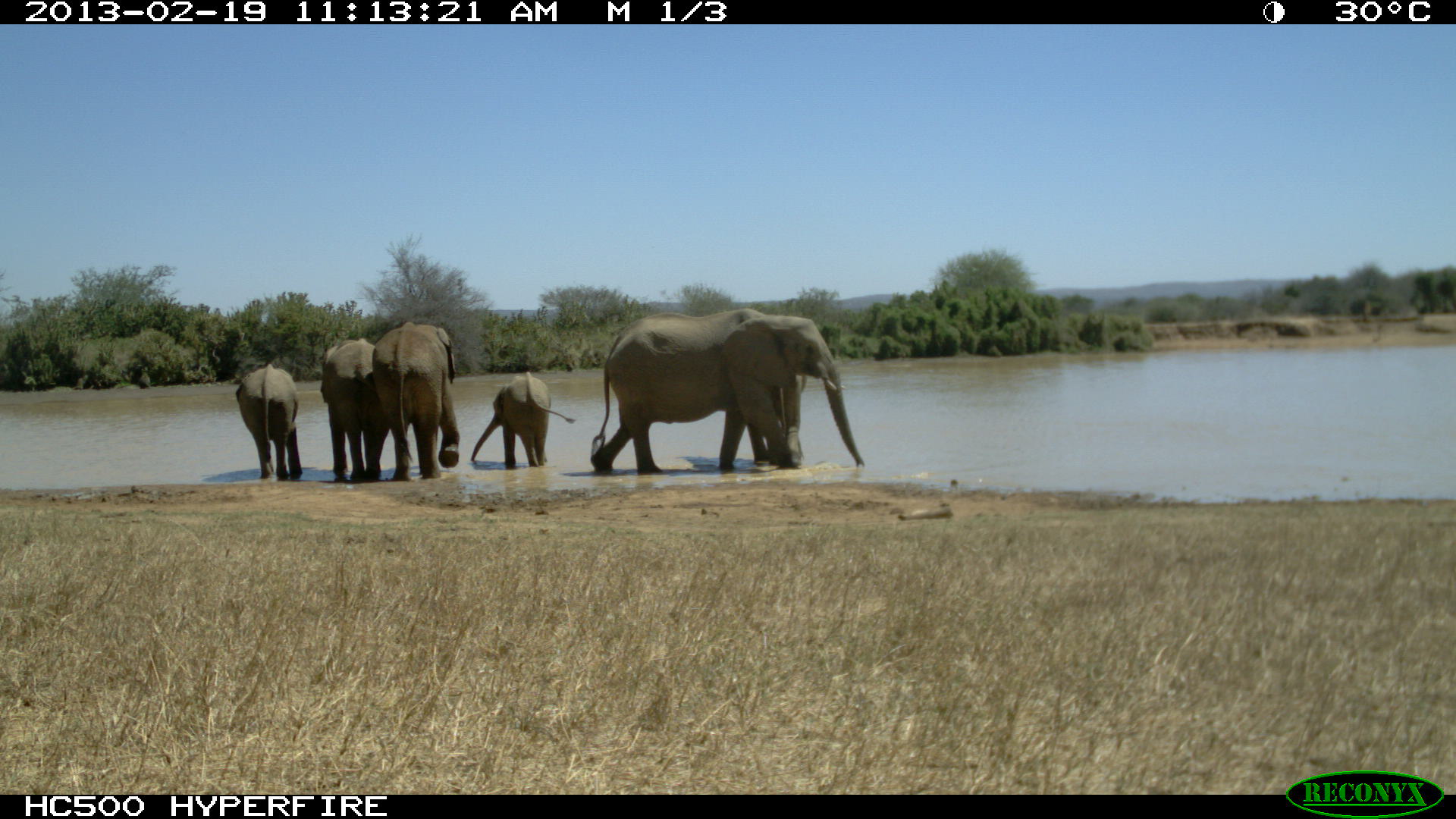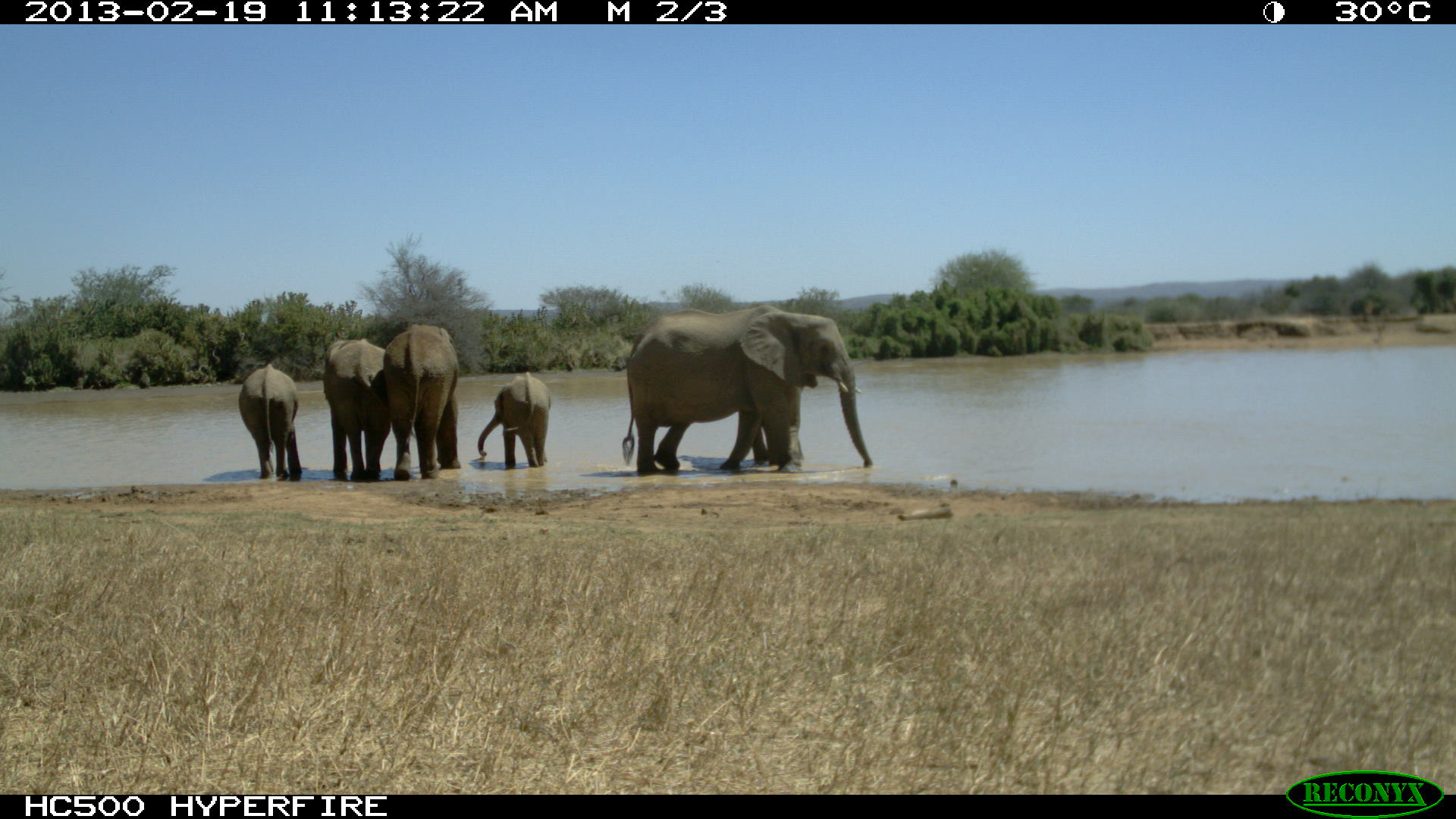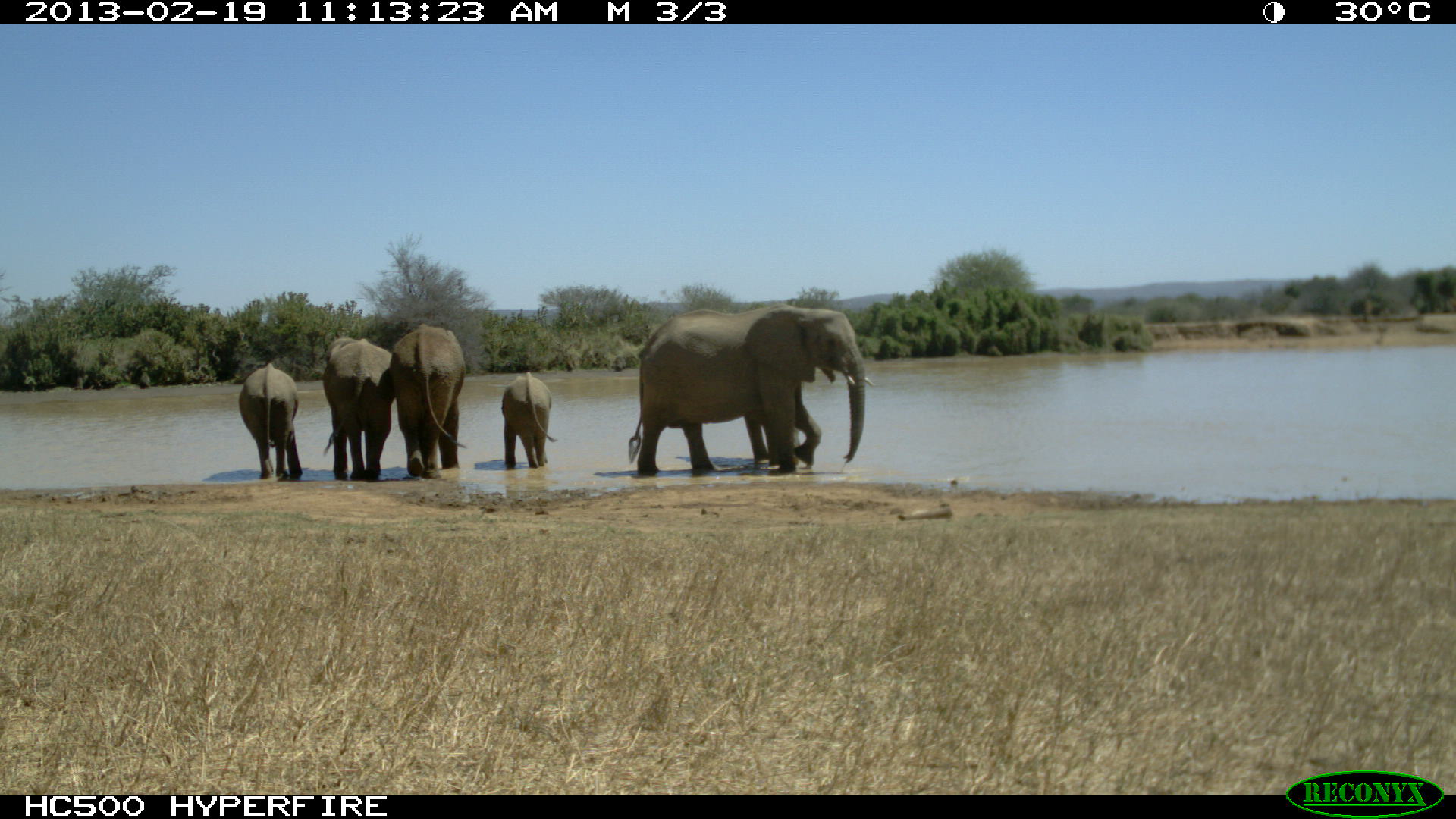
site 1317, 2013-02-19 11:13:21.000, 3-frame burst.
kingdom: Animalia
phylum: Chordata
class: Mammalia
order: Proboscidea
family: Elephantidae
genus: Loxodonta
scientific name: Loxodonta africana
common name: african bush elephant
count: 6